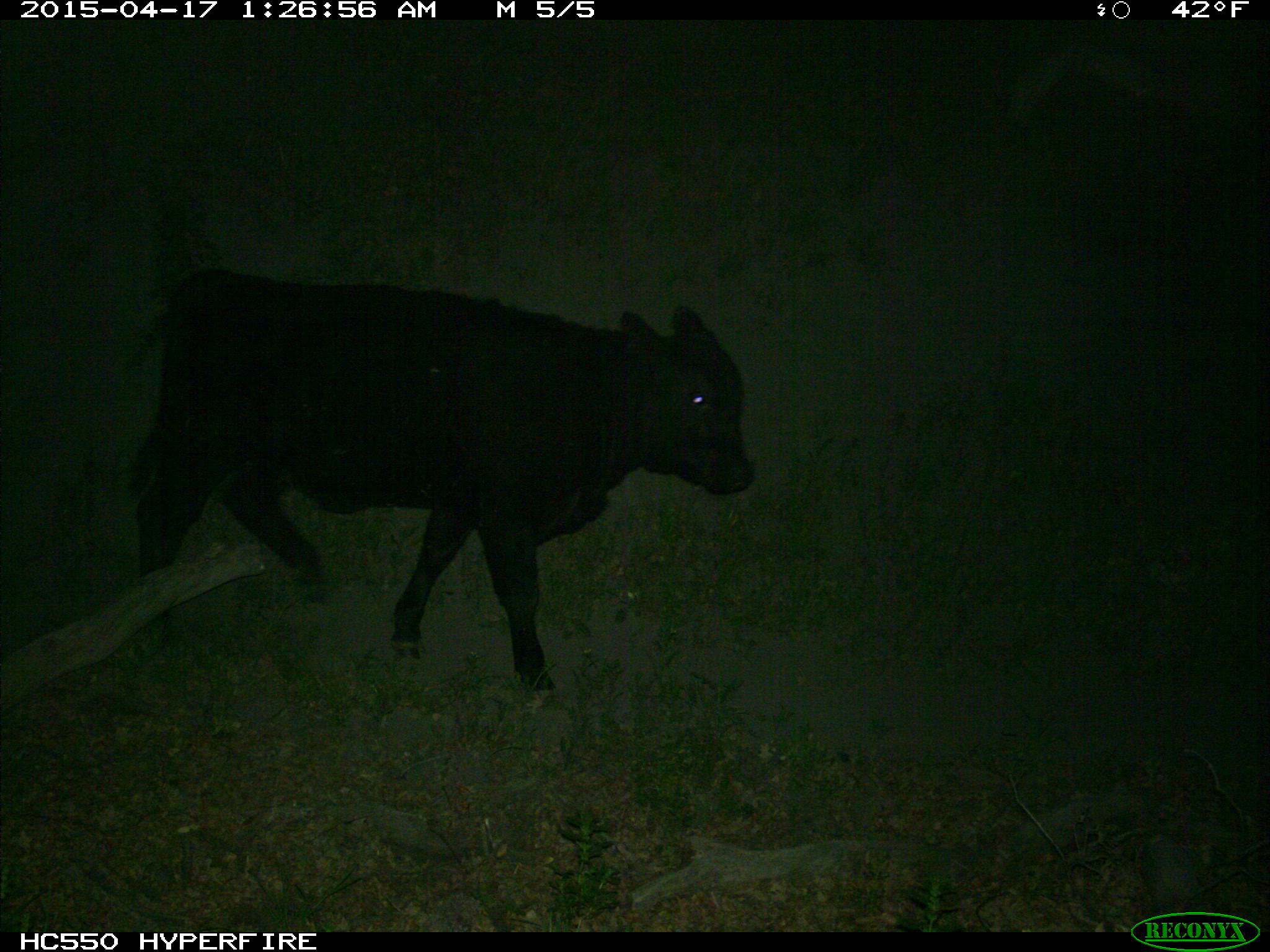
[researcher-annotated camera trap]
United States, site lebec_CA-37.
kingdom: Animalia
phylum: Chordata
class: Mammalia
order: Artiodactyla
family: Bovidae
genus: Bos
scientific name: Bos taurus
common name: domestic cow